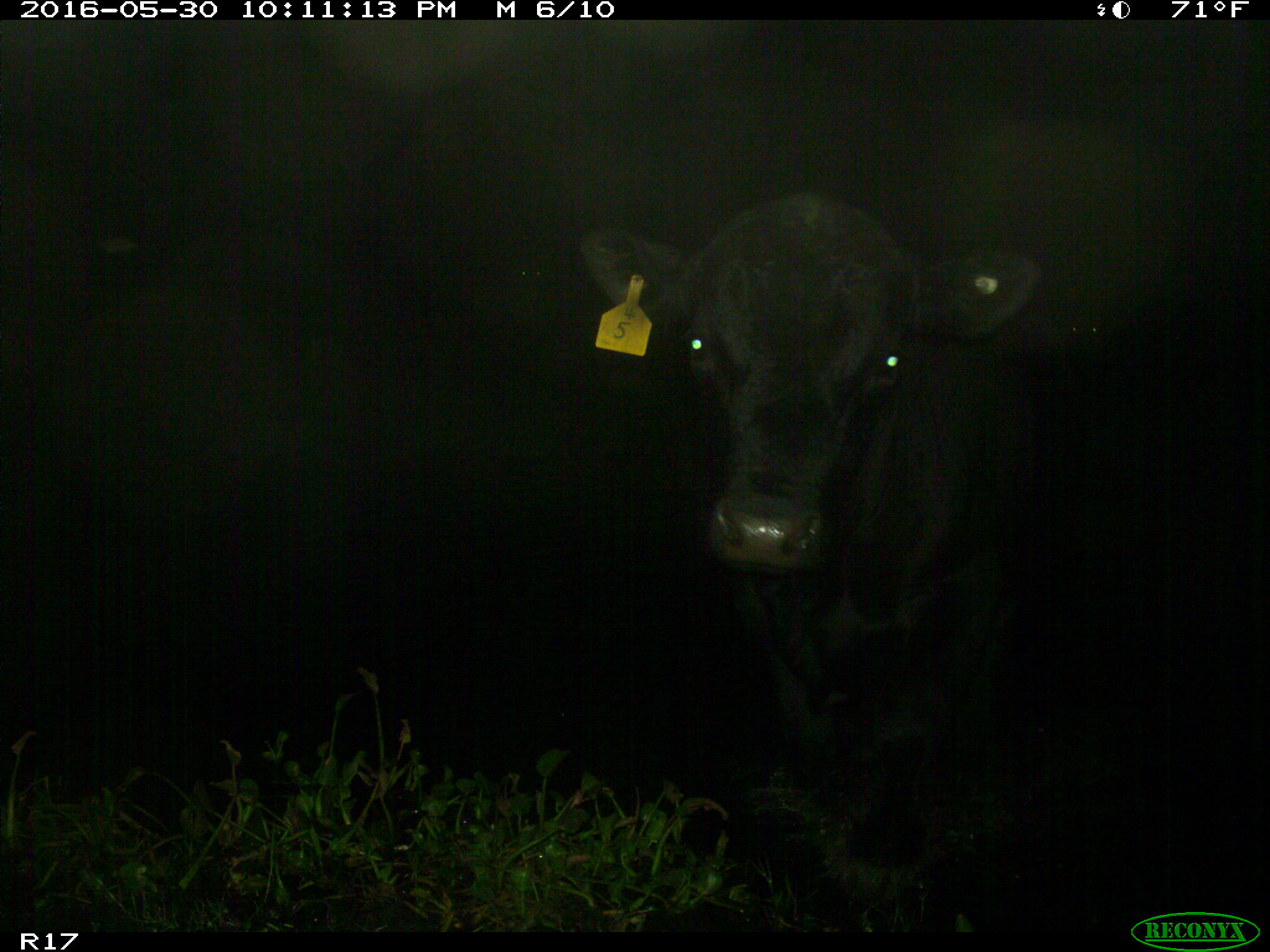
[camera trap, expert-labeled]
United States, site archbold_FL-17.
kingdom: Animalia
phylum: Chordata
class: Mammalia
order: Artiodactyla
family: Bovidae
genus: Bos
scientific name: Bos taurus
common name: domestic cow